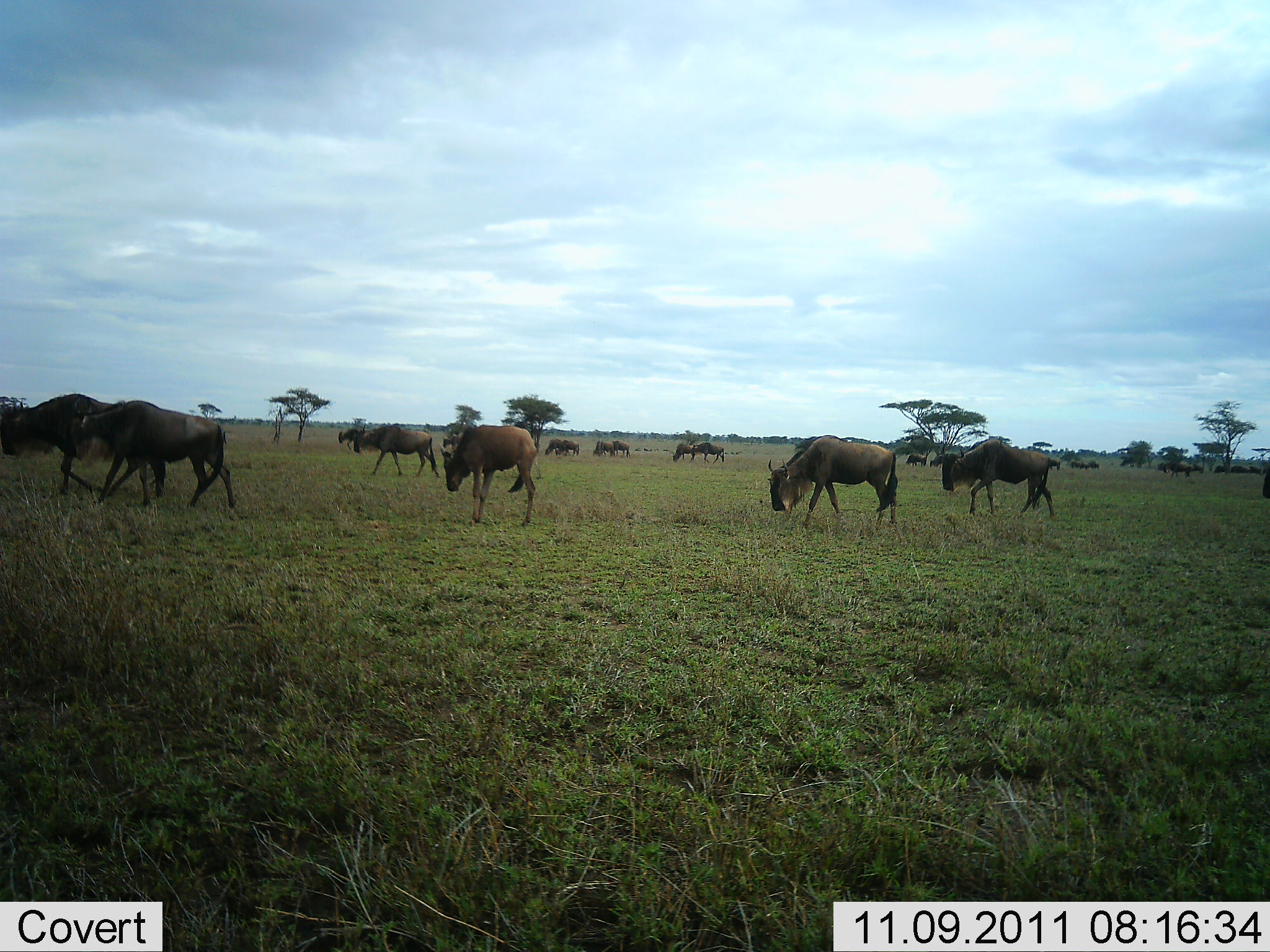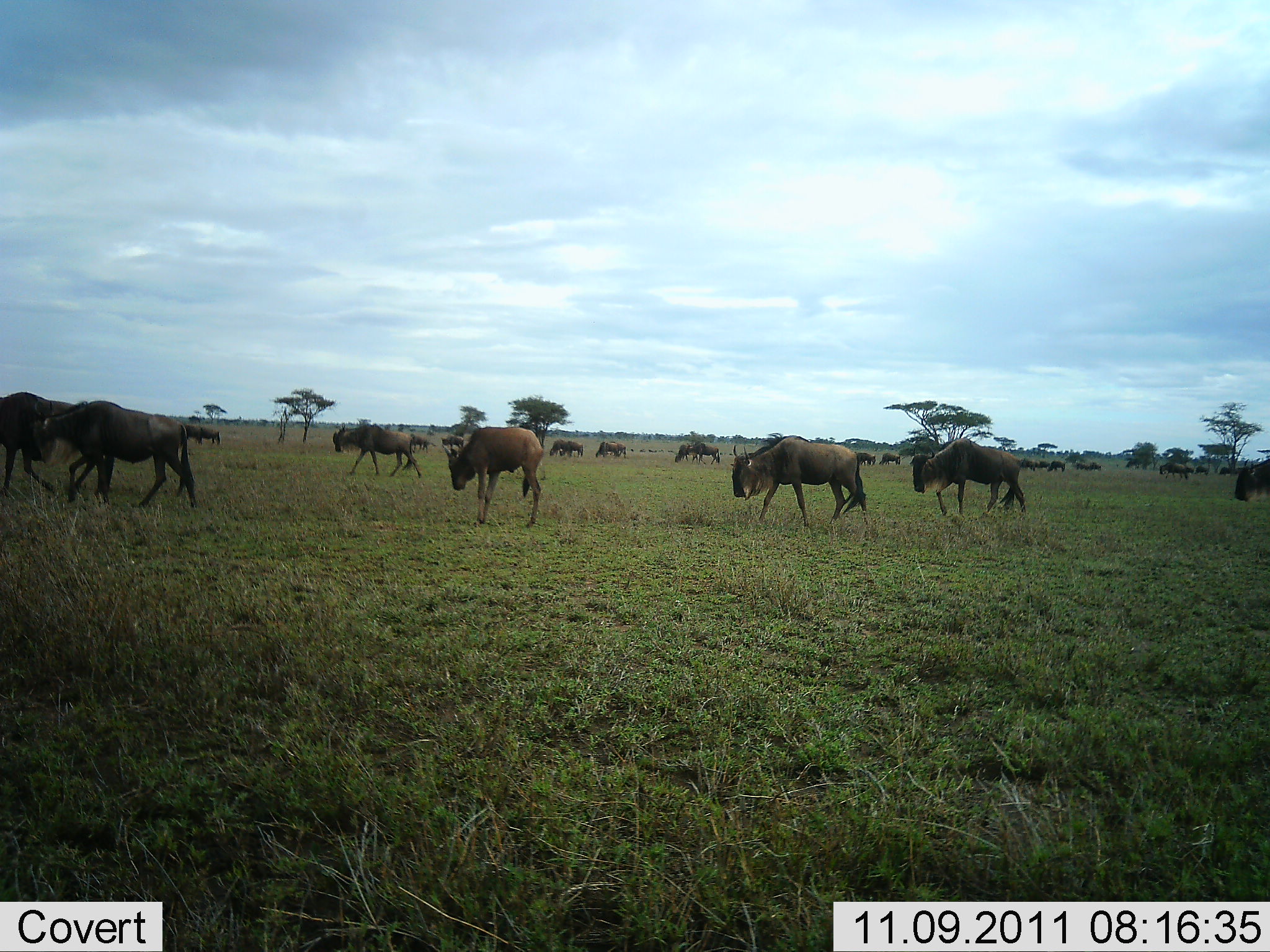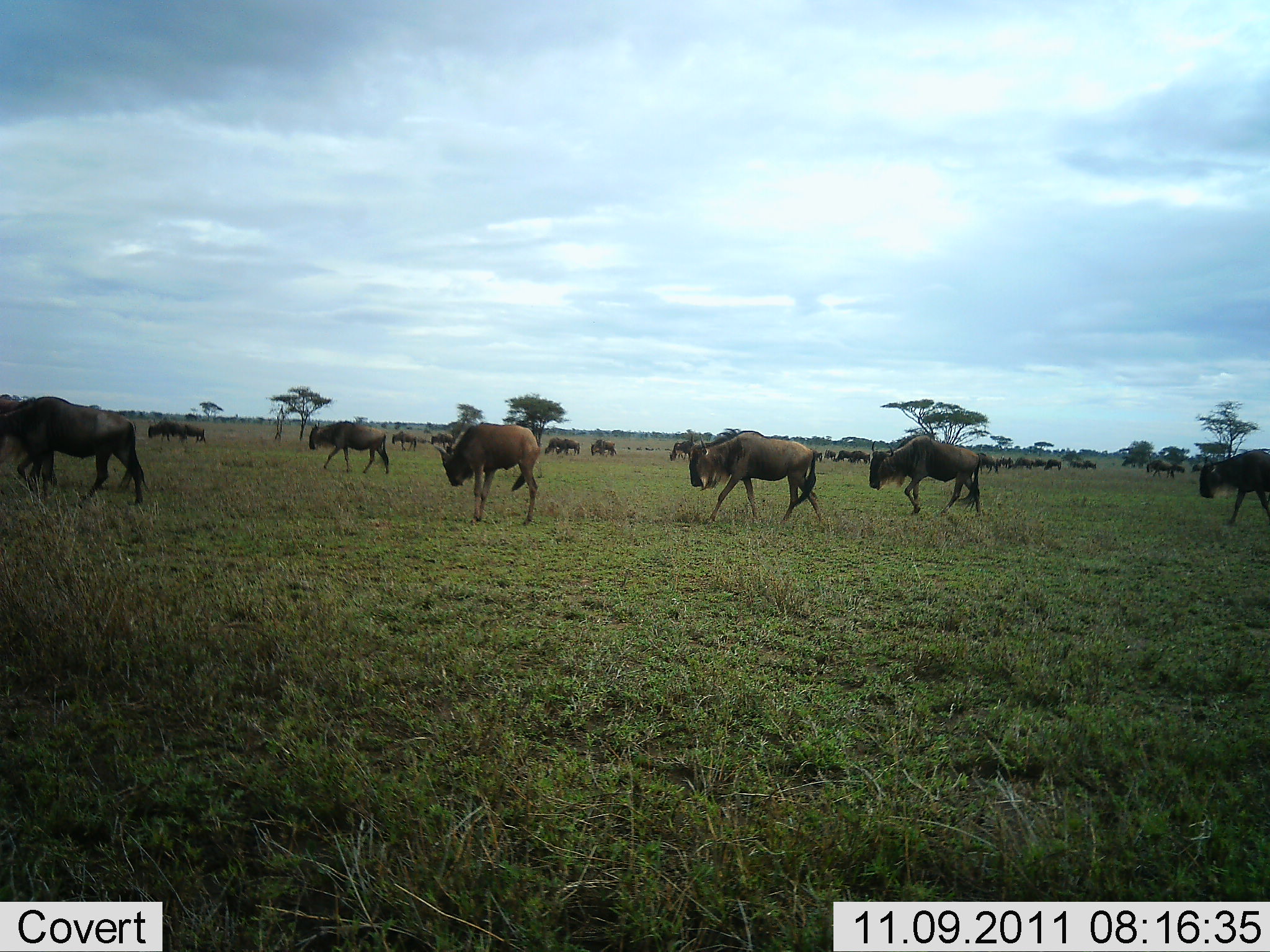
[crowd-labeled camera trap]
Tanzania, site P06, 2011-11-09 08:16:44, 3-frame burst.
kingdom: Animalia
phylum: Chordata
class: Mammalia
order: Artiodactyla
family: Bovidae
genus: Connochaetes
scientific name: Connochaetes taurinus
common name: blue wildebeest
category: wildebeest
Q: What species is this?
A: Wildebeest (blue wildebeest) (Connochaetes taurinus).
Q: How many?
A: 11-50.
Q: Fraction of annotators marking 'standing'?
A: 38%.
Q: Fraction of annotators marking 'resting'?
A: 15%.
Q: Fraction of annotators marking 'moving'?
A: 92%.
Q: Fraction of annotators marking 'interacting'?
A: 8%.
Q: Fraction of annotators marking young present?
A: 8%.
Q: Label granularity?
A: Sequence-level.